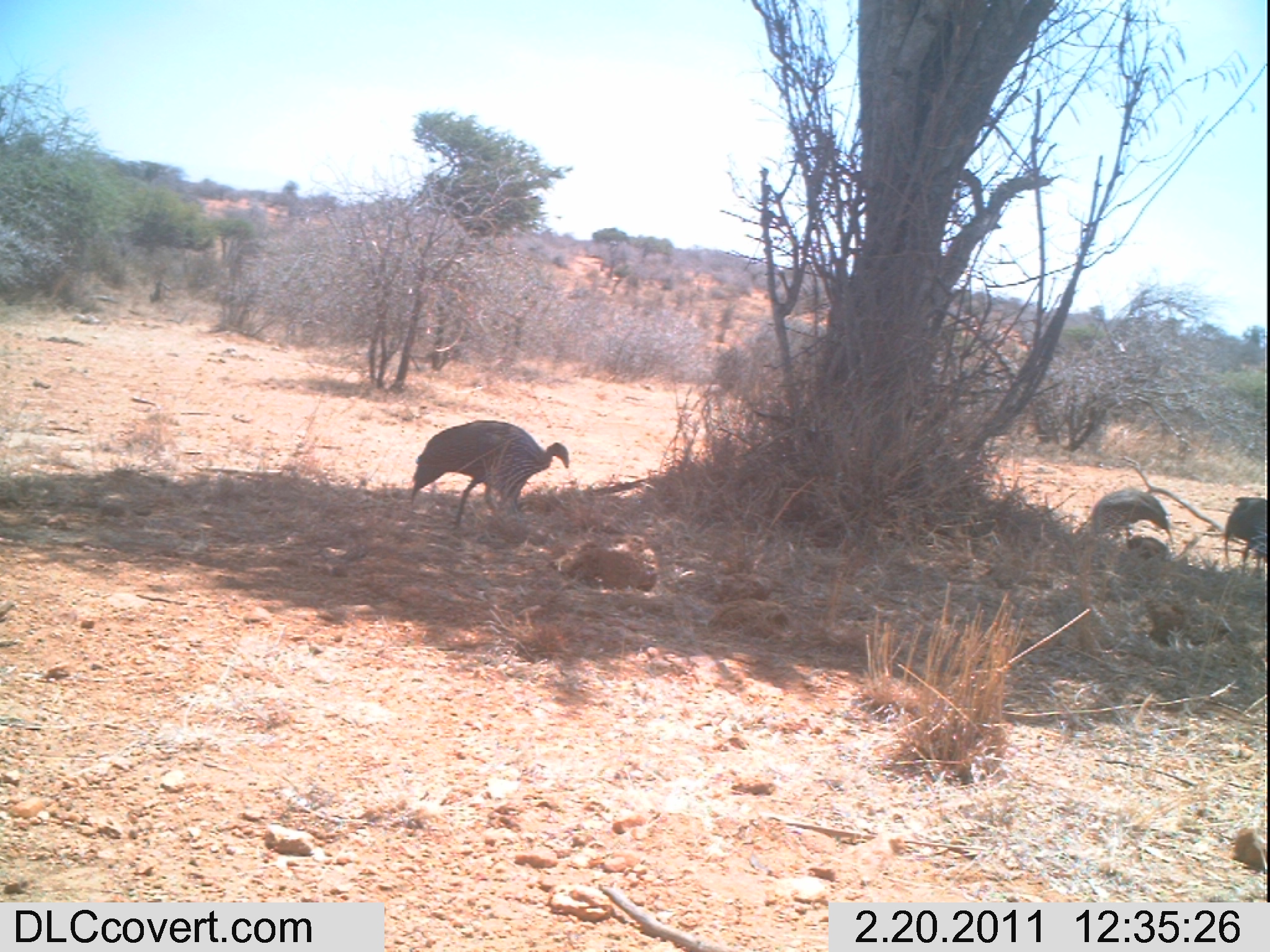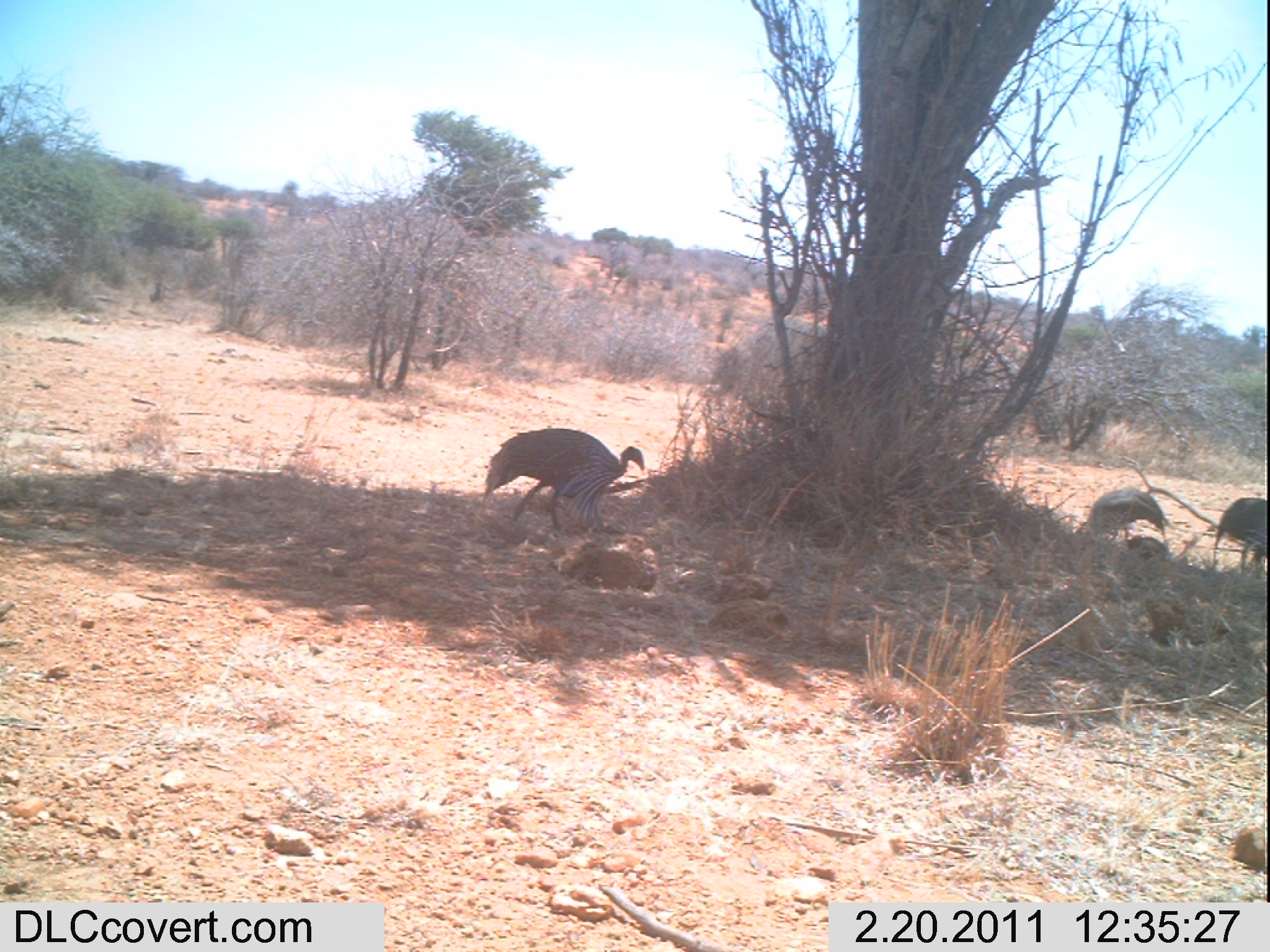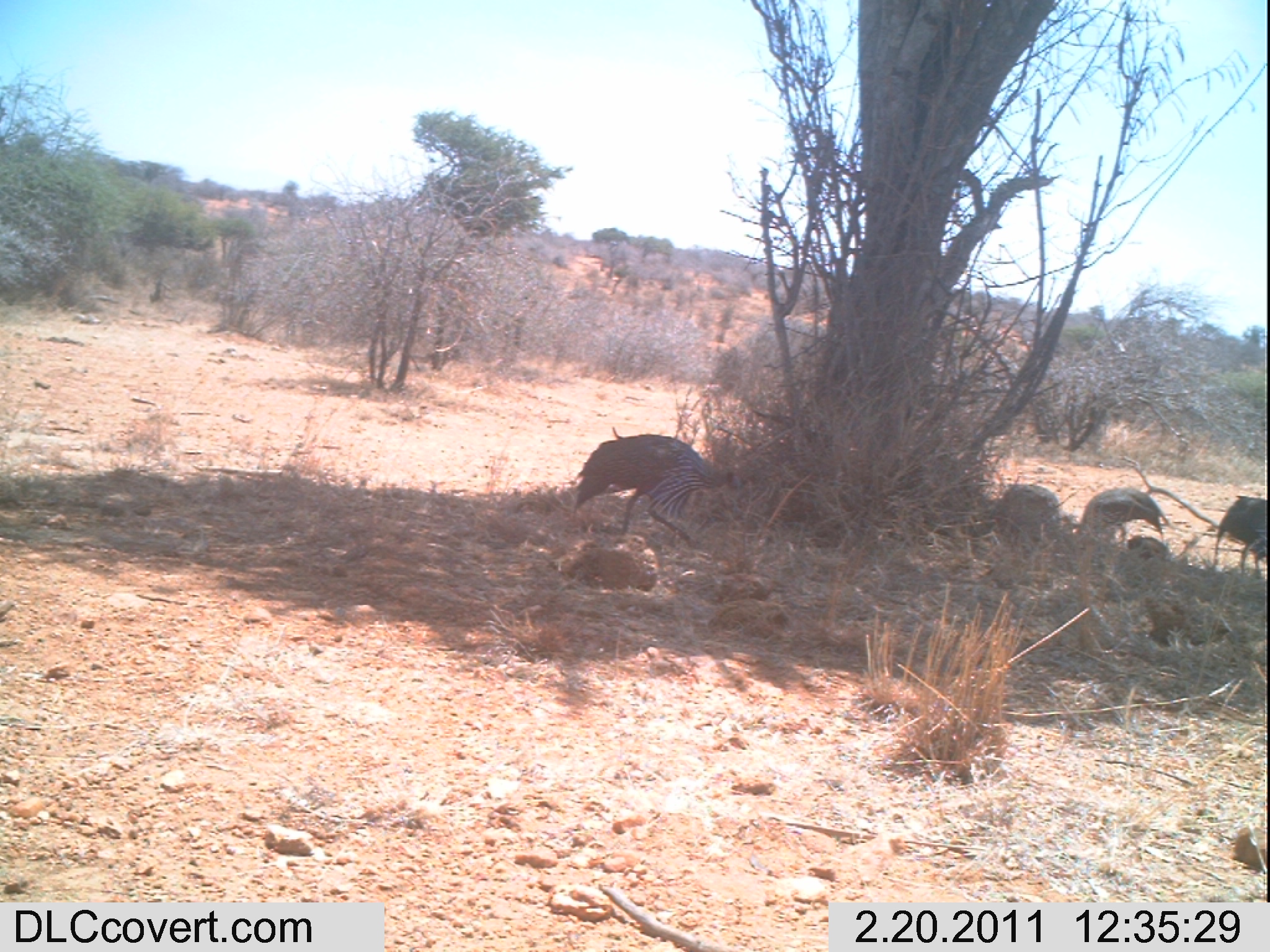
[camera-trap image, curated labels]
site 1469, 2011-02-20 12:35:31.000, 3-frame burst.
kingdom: Animalia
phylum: Chordata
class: Aves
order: Galliformes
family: Numididae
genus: Acryllium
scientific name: Acryllium vulturinum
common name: vulturine guineafowl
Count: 3.